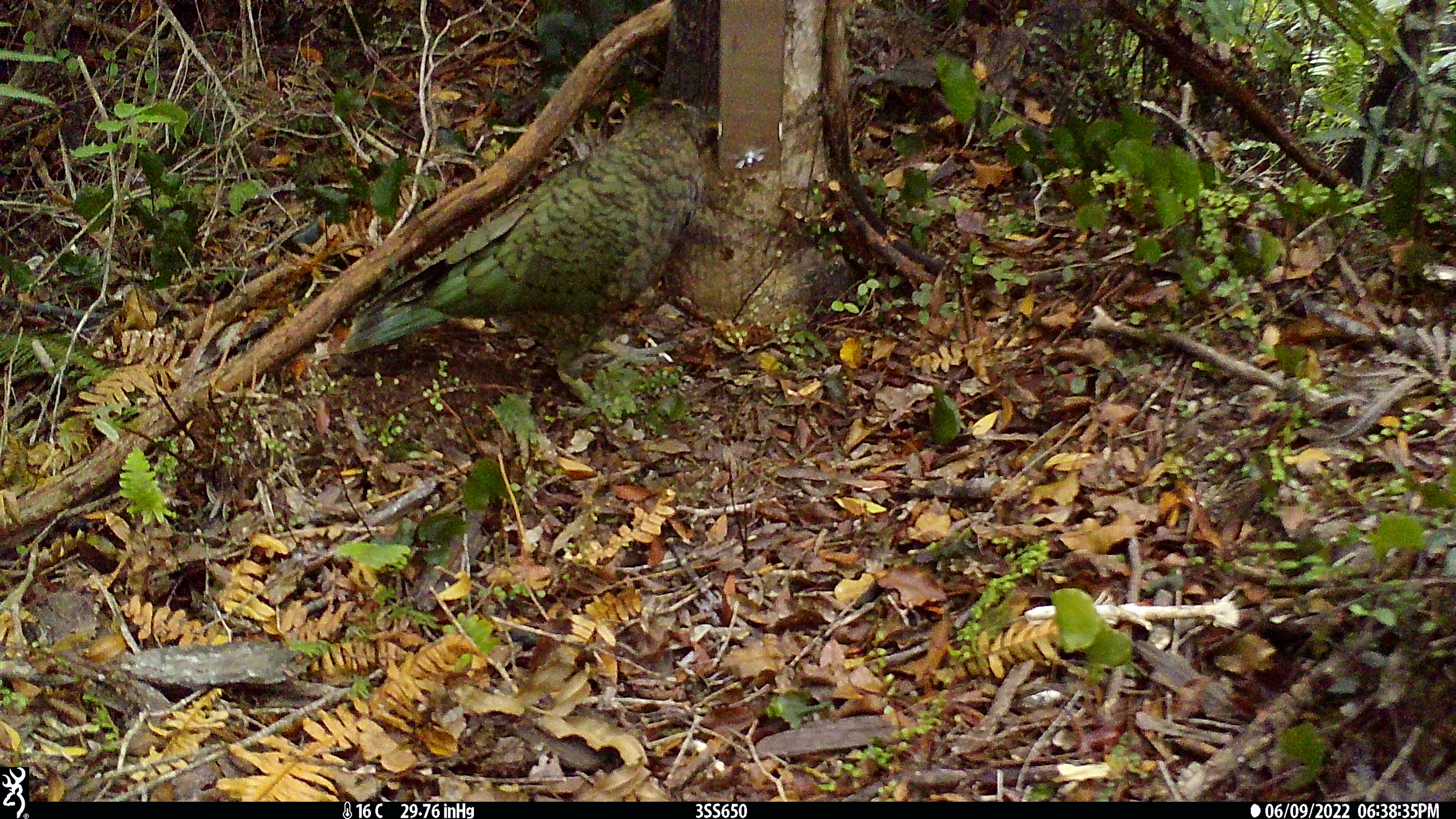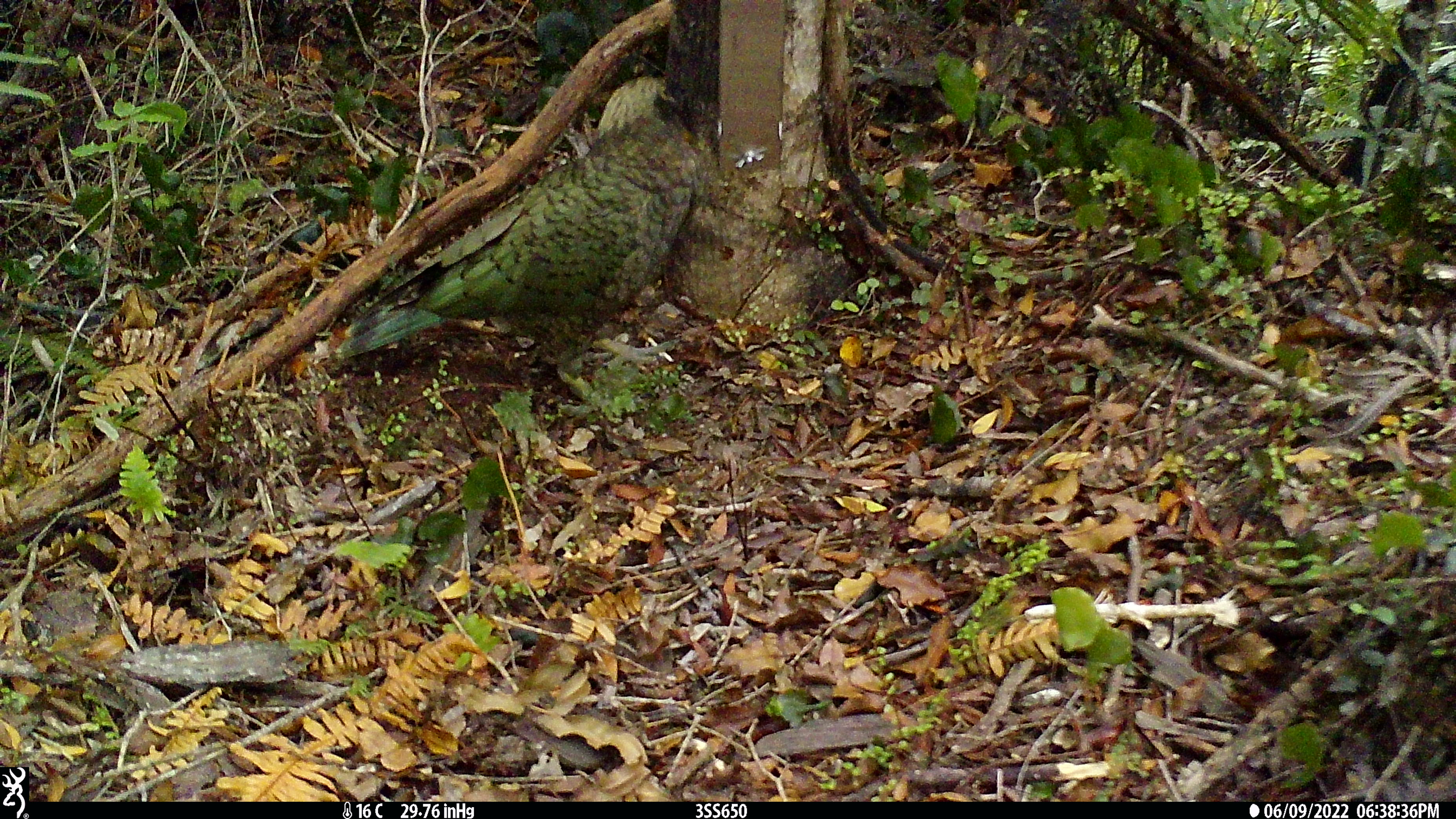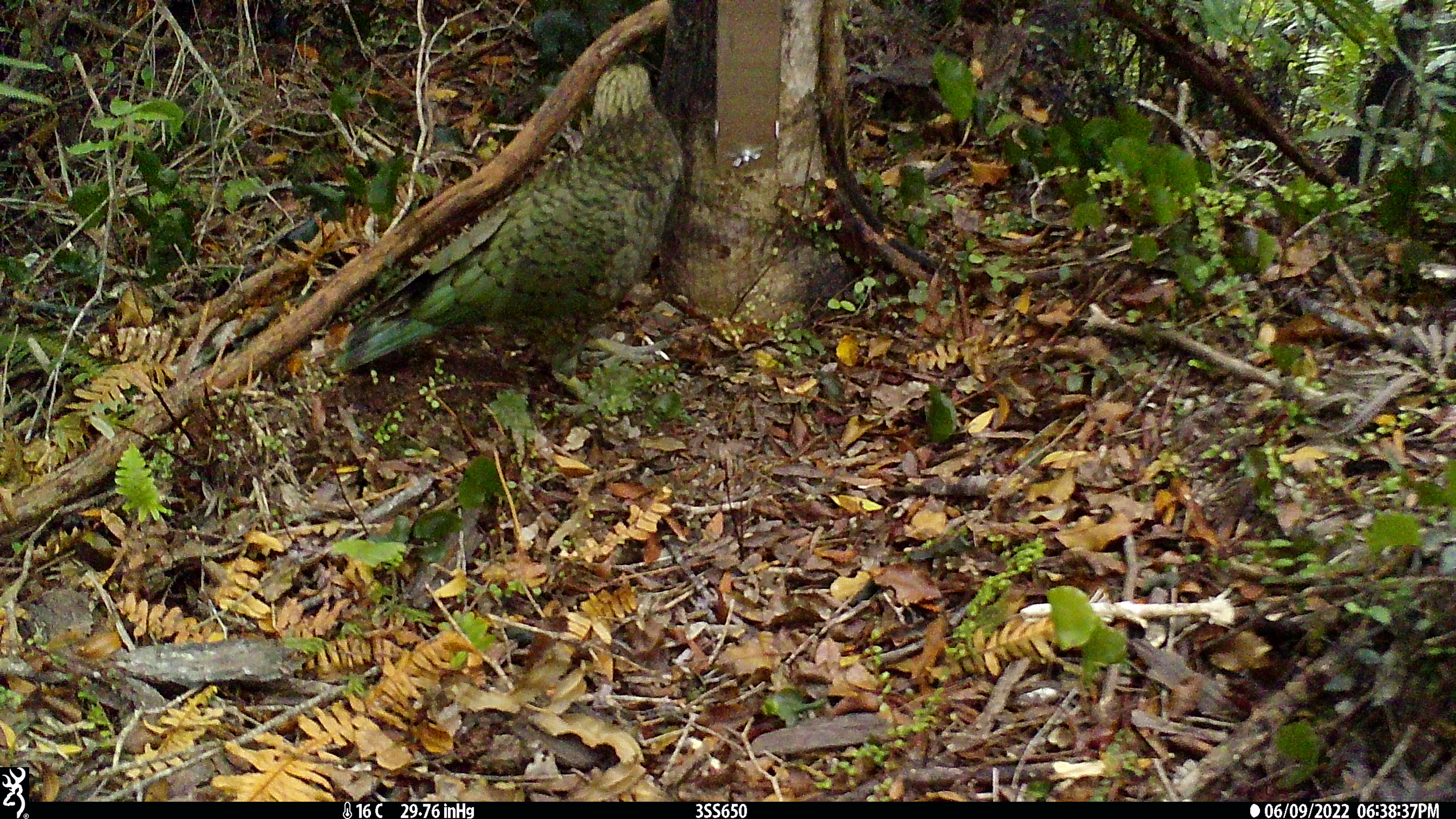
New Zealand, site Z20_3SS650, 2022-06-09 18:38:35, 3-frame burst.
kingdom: Animalia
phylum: Chordata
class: Aves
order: Psittaciformes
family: Strigopidae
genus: Nestor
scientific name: Nestor notabilis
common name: kea